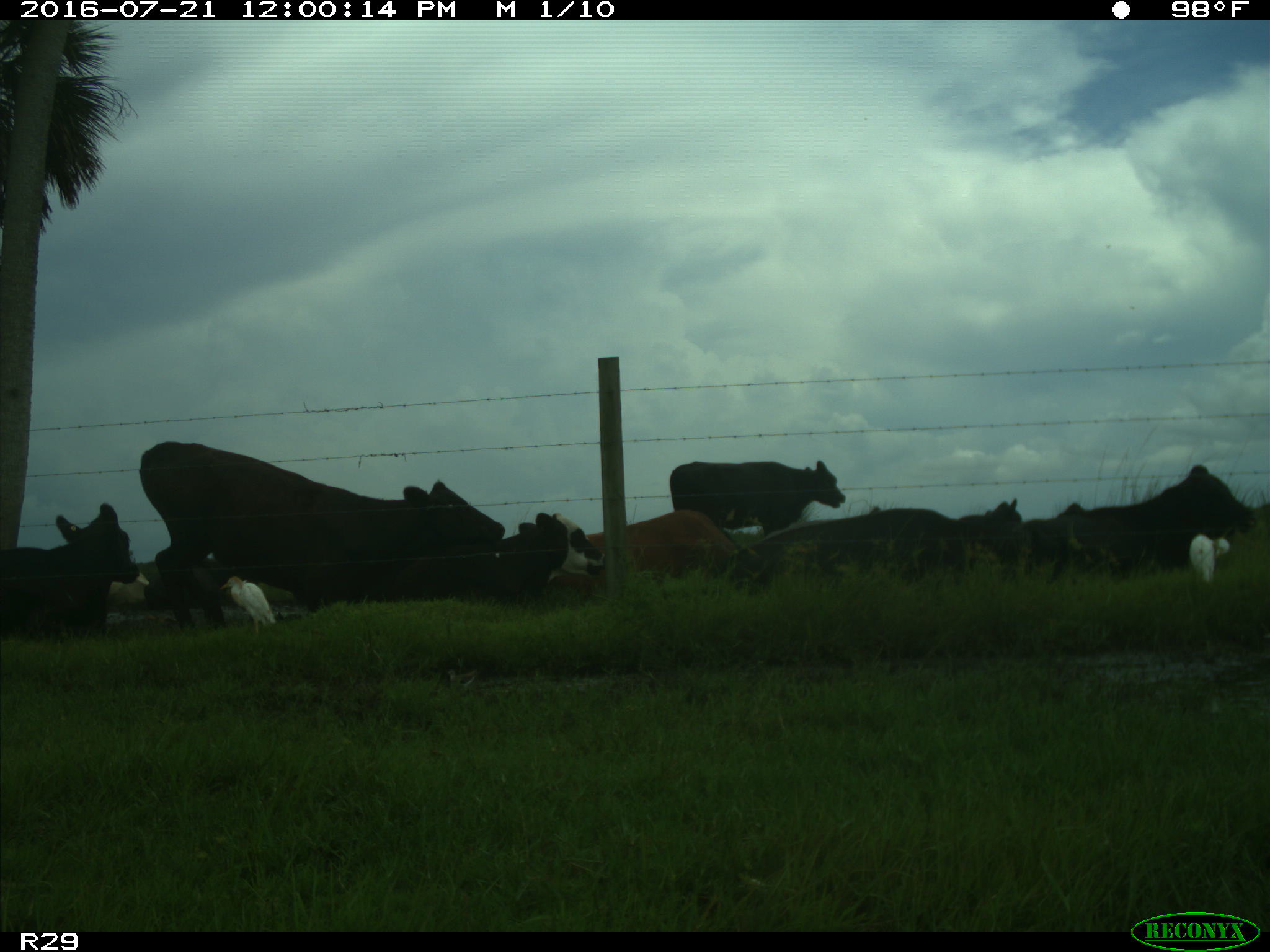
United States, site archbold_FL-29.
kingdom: Animalia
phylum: Chordata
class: Mammalia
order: Artiodactyla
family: Bovidae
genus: Bos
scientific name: Bos taurus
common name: domestic cow